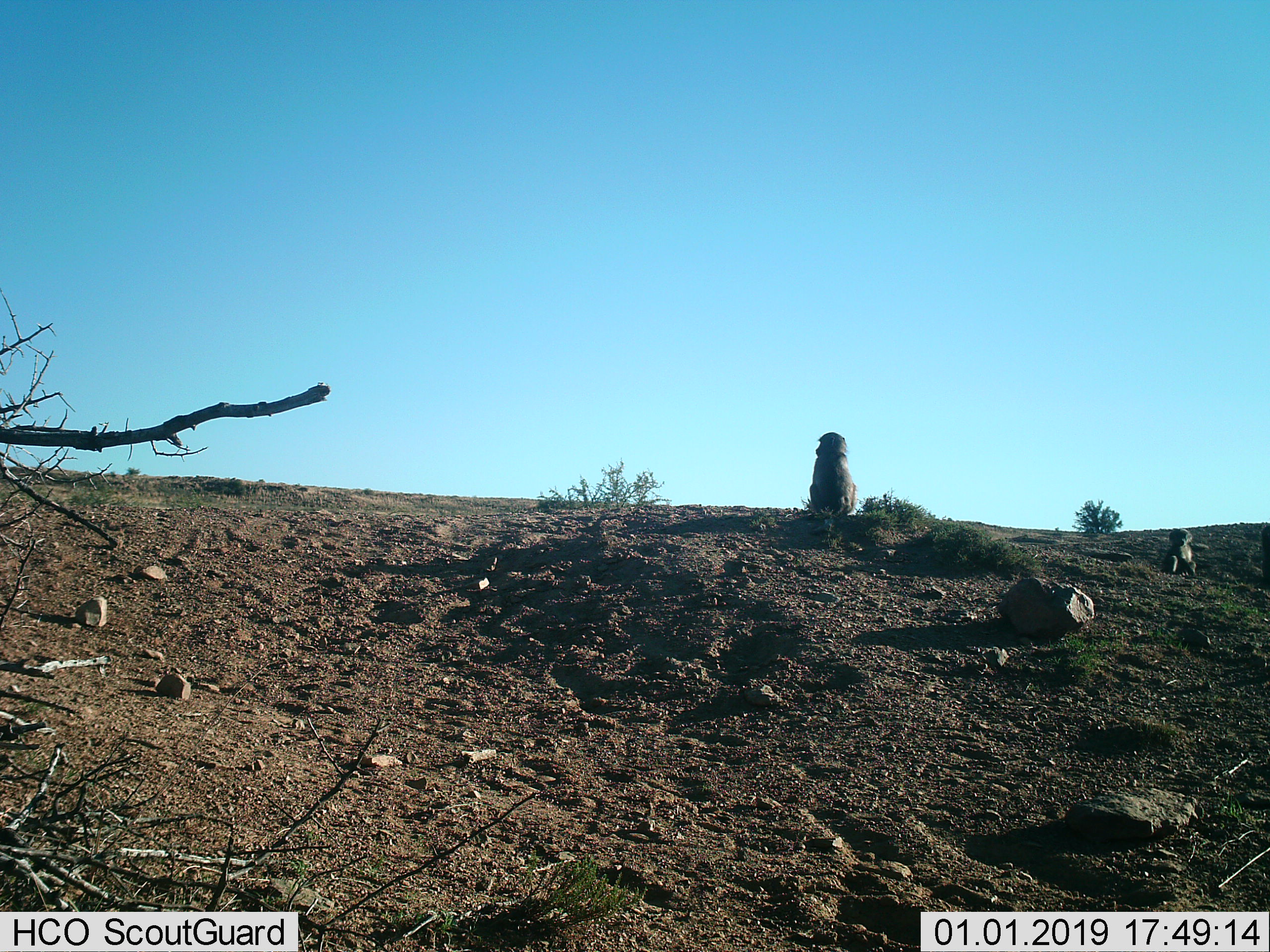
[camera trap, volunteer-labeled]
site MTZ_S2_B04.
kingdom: Animalia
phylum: Chordata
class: Mammalia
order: Primates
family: Cercopithecidae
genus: Papio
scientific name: Papio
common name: baboon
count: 2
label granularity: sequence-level